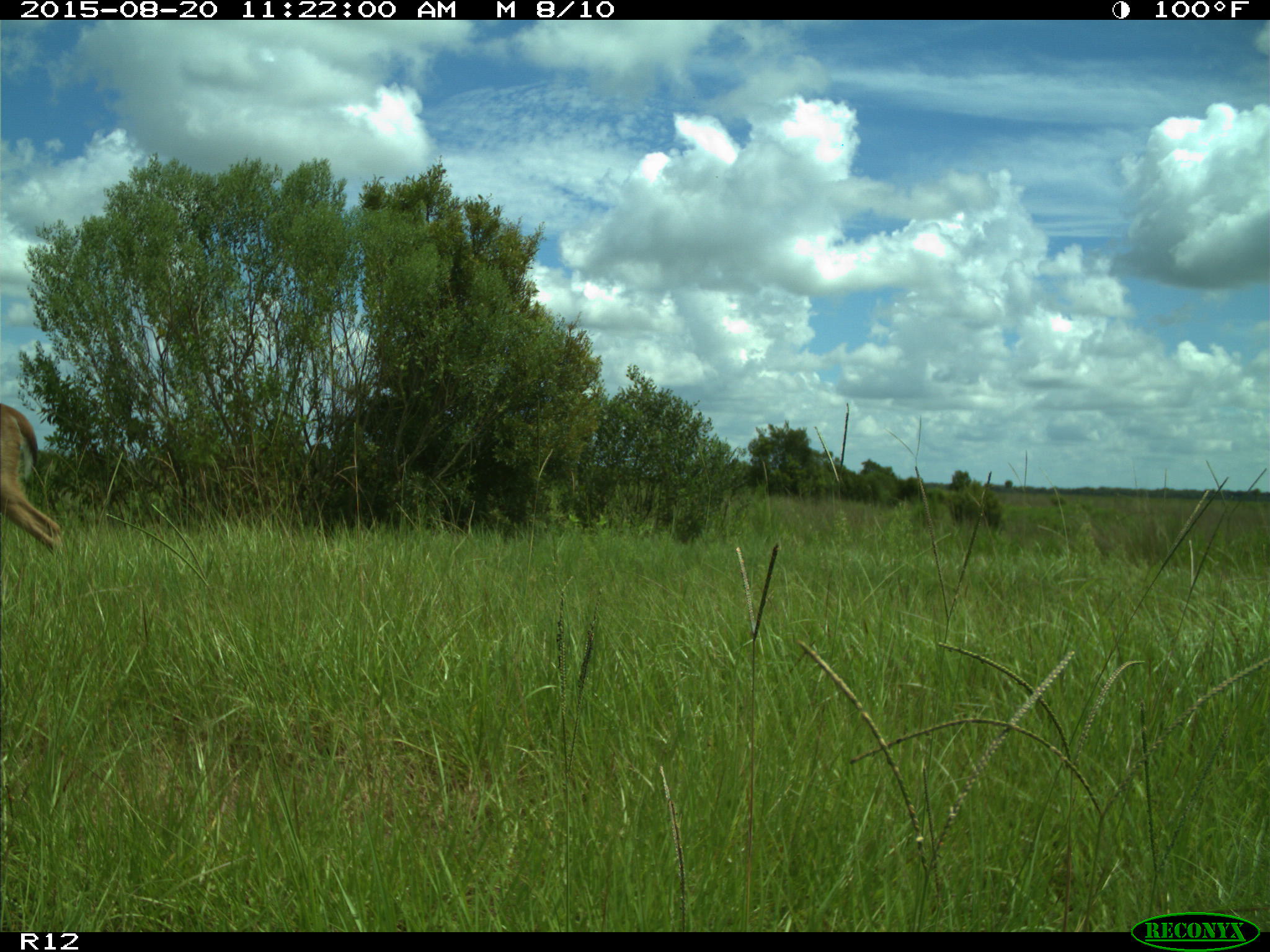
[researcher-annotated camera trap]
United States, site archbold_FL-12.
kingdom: Animalia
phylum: Chordata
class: Mammalia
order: Artiodactyla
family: Cervidae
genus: Odocoileus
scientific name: Odocoileus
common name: deer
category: unidentified deer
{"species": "unidentified deer (deer) (Odocoileus)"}